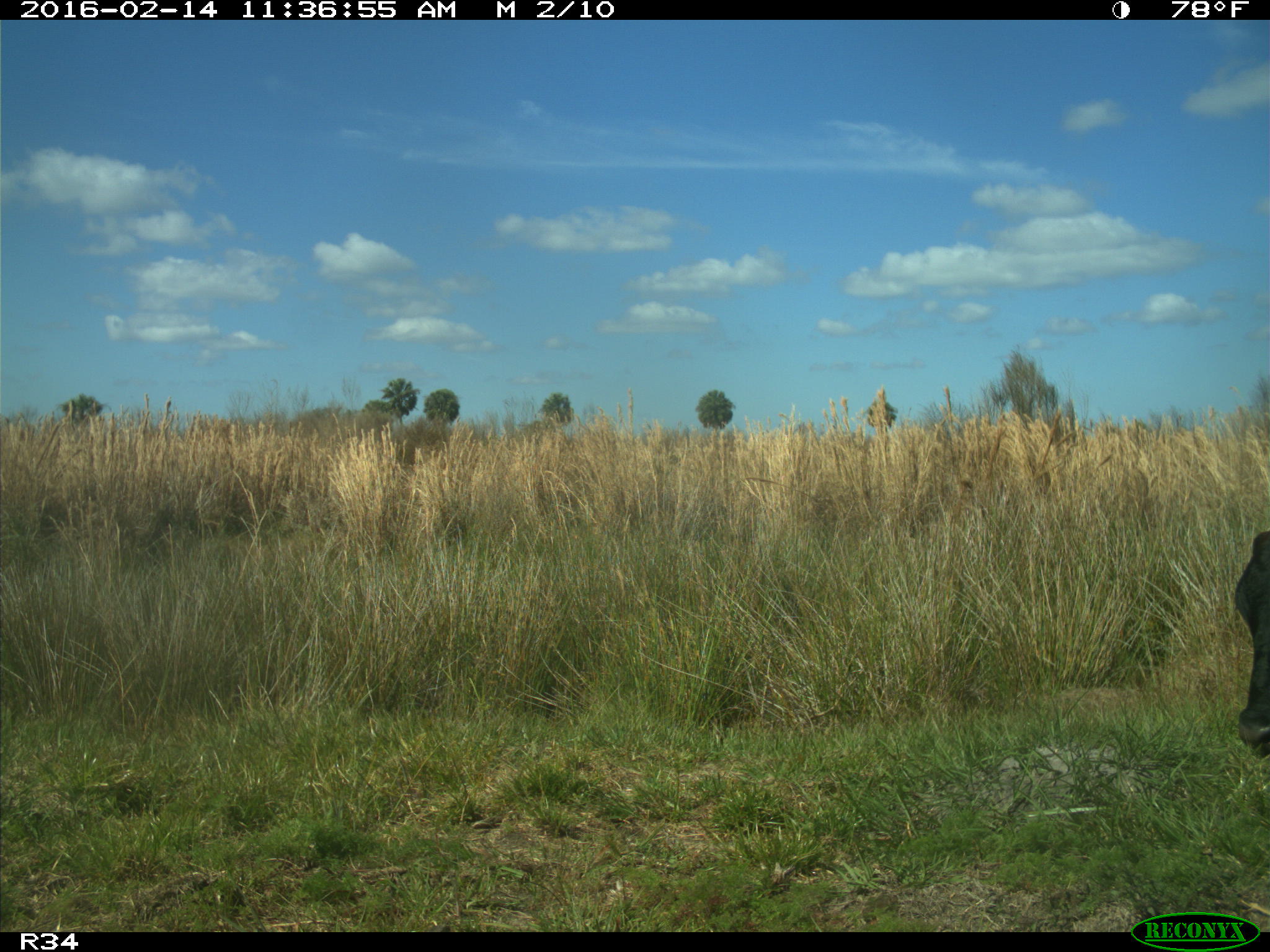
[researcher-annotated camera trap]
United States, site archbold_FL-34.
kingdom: Animalia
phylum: Chordata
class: Mammalia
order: Artiodactyla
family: Bovidae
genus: Bos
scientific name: Bos taurus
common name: domestic cow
Bos taurus (domestic cow).